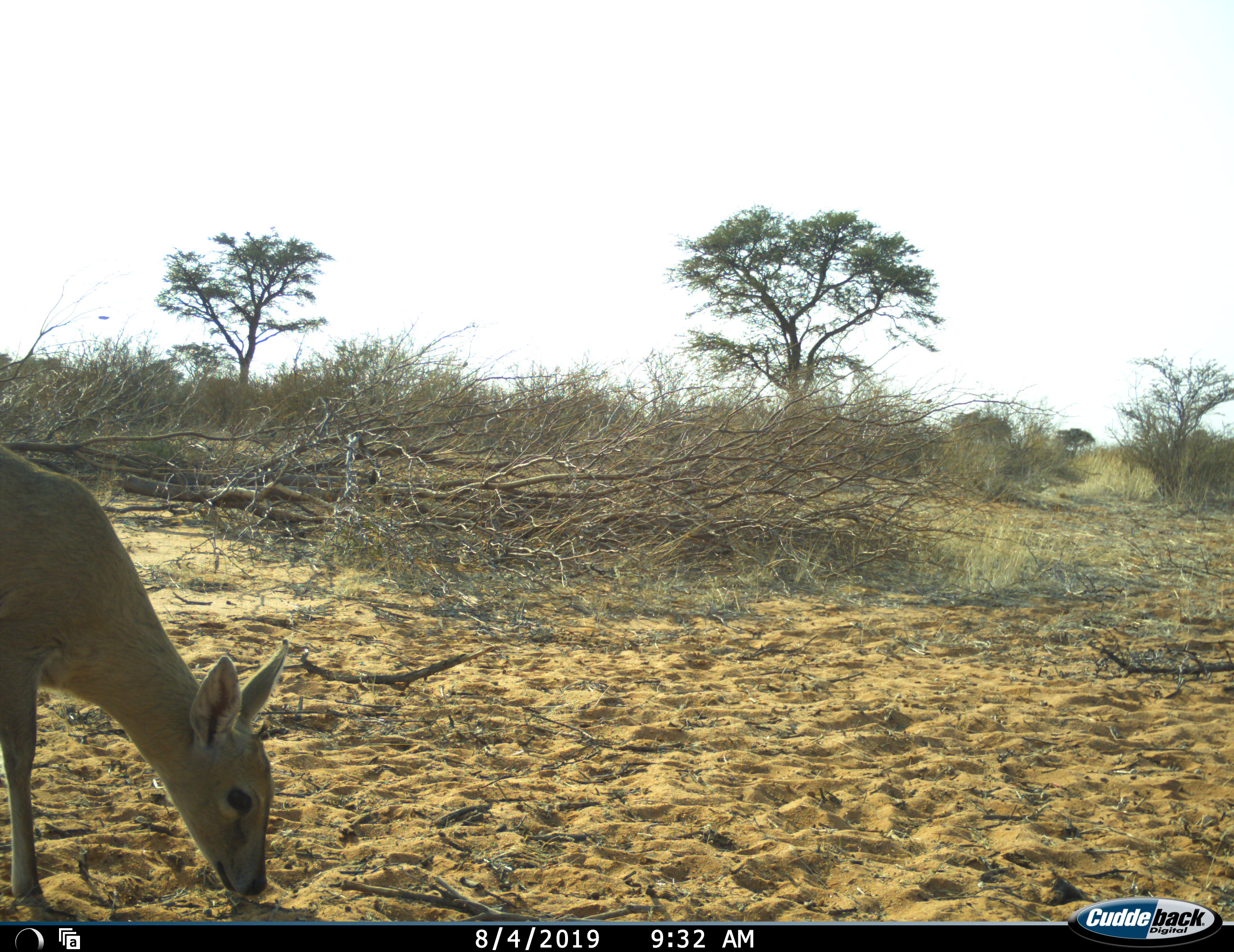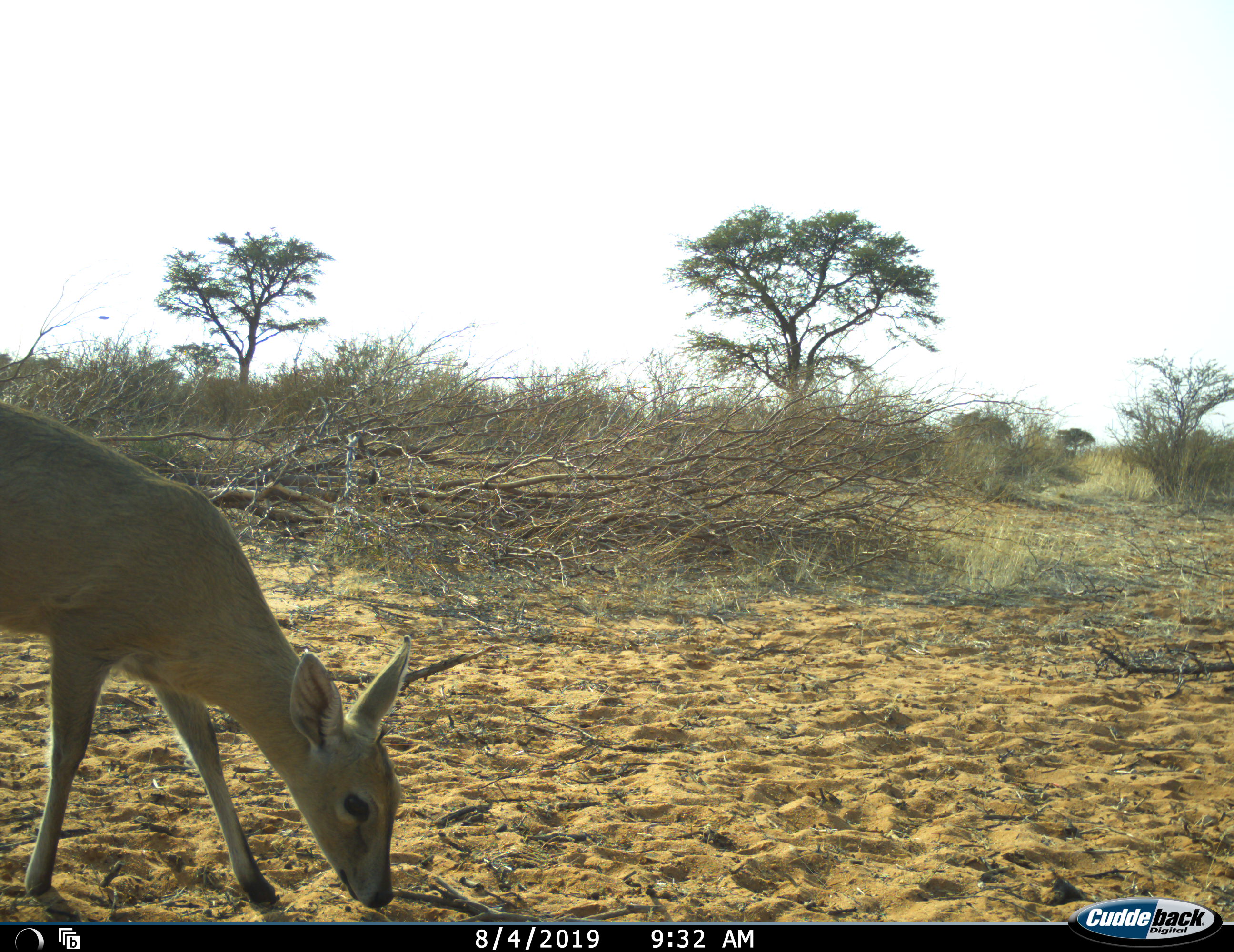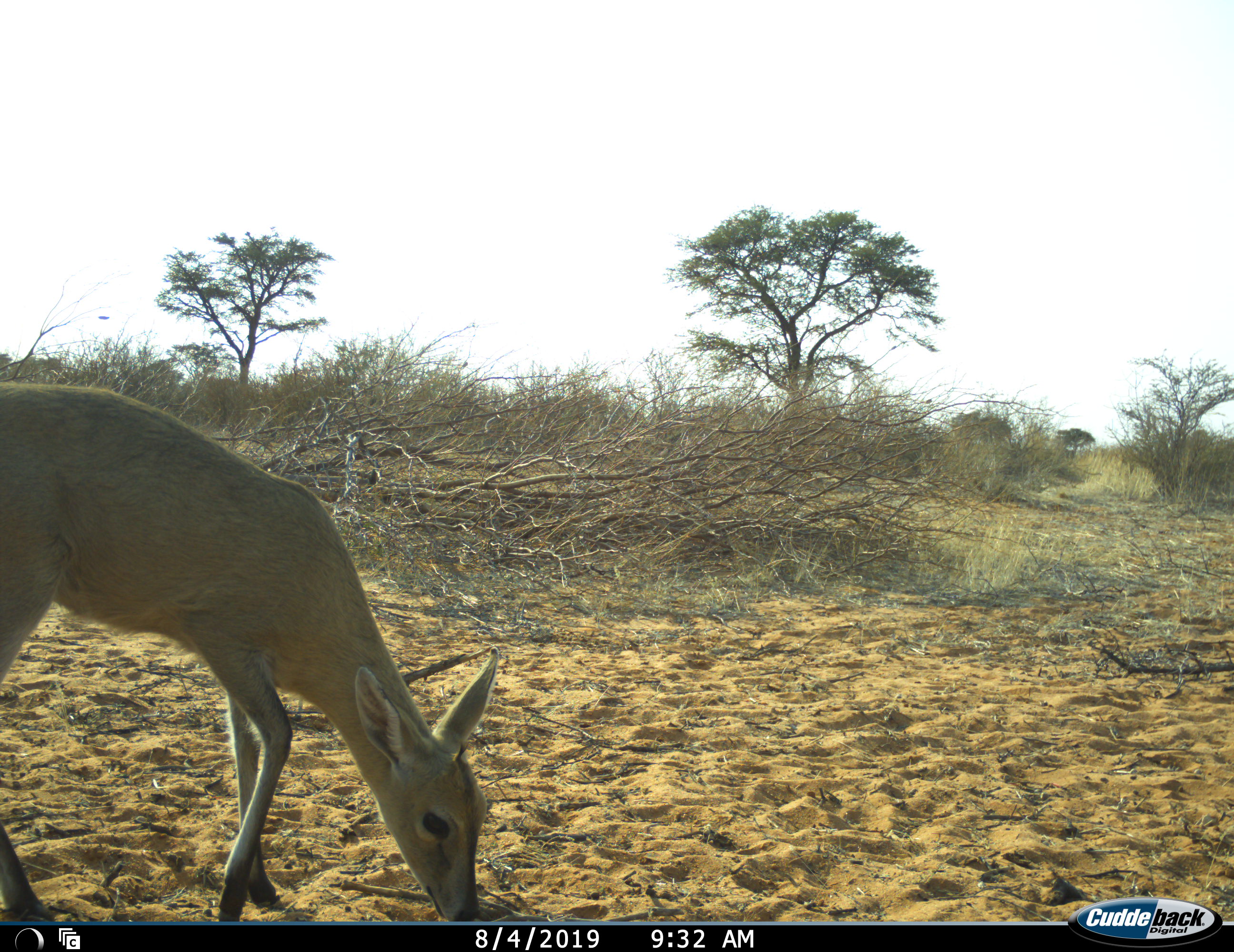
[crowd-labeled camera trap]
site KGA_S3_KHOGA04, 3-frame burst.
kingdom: Animalia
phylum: Chordata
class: Mammalia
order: Artiodactyla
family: Bovidae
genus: Sylvicapra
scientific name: Sylvicapra grimmia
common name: common duiker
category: duikercommongrey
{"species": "duikercommongrey (common duiker) (Sylvicapra grimmia)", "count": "1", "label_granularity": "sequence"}